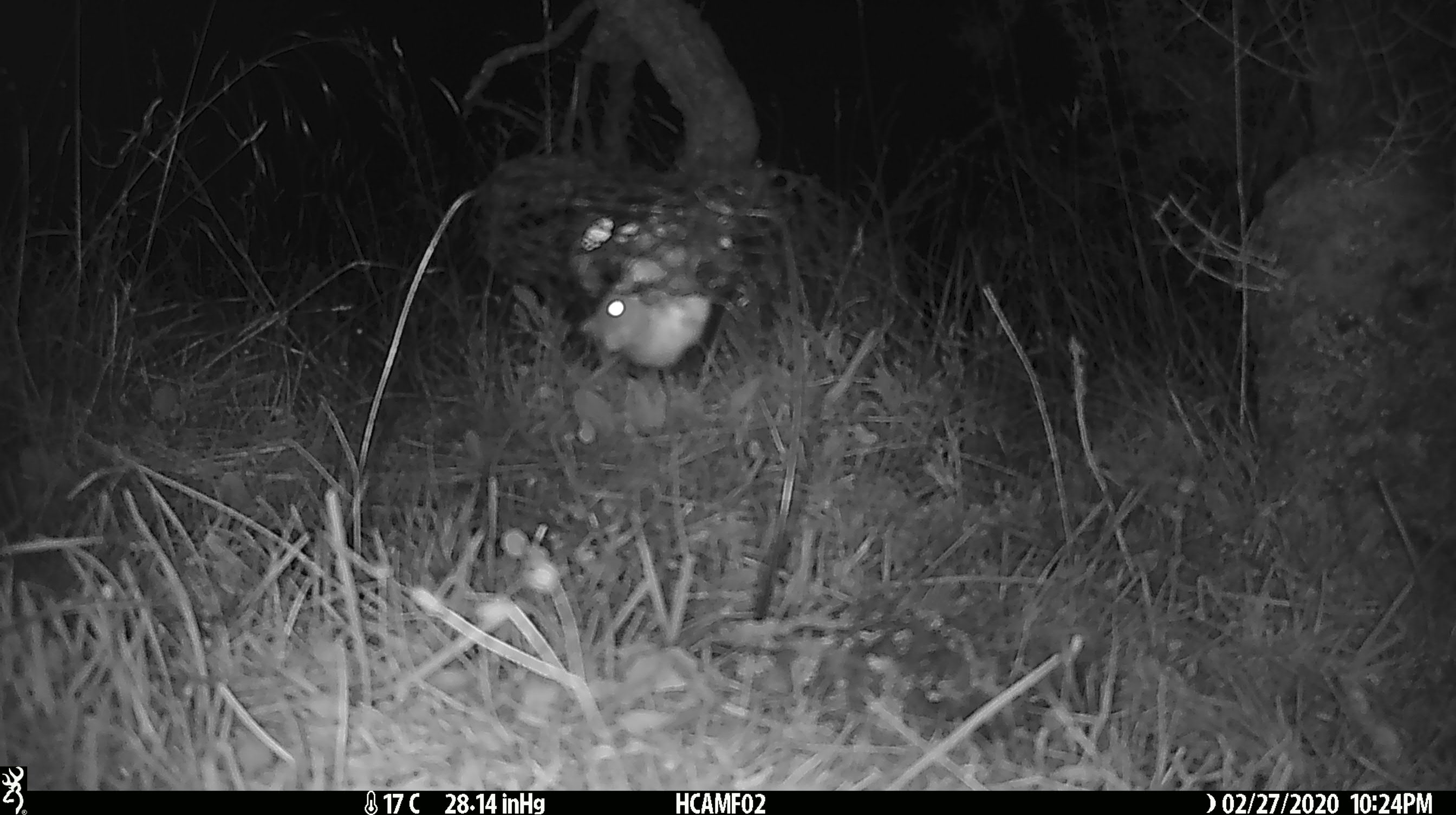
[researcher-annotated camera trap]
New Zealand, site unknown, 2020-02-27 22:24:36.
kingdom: Animalia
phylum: Chordata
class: Mammalia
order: Rodentia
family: Muridae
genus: Mus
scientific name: Mus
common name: mouse